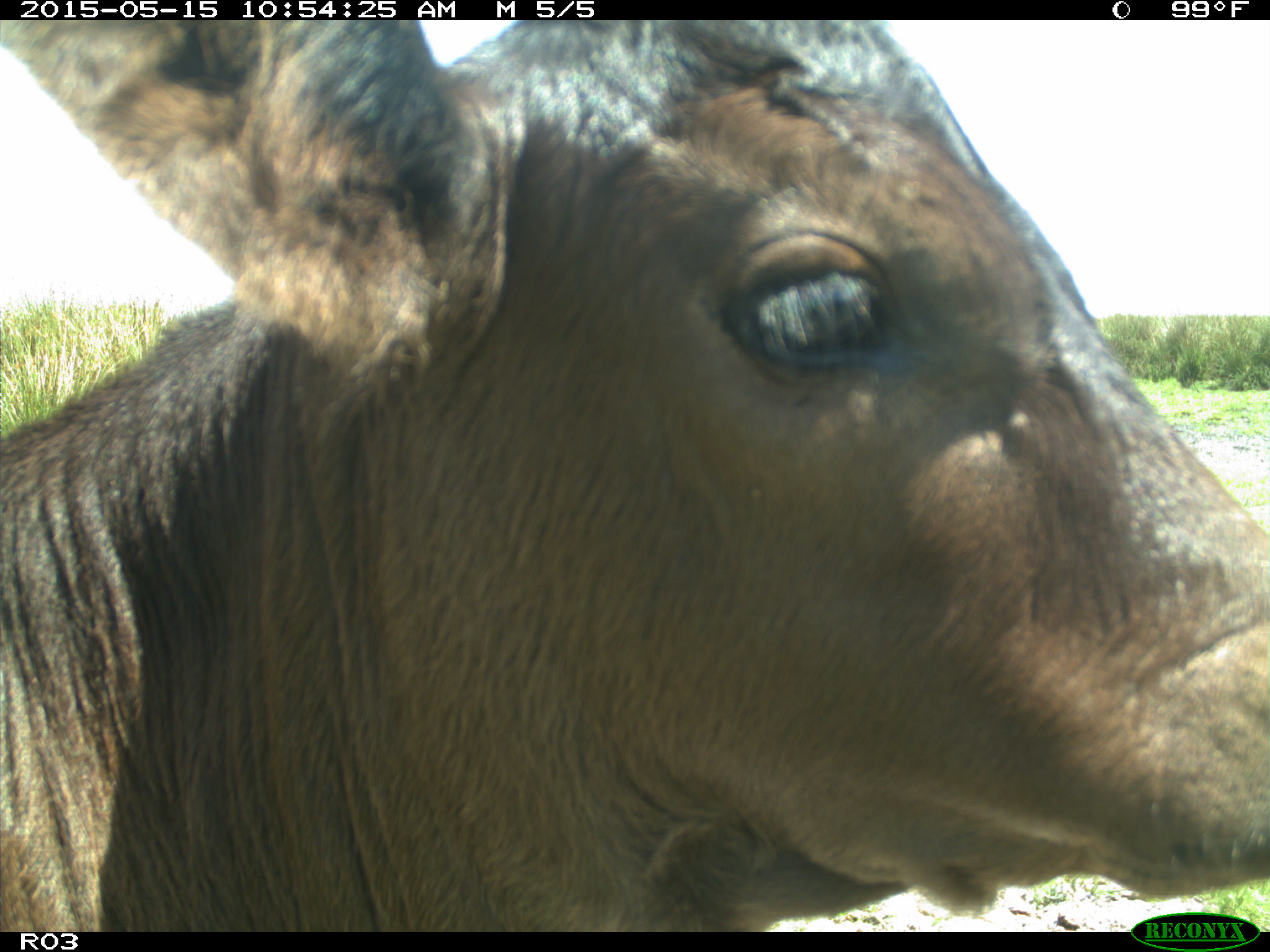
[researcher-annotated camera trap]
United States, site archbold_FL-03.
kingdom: Animalia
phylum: Chordata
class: Mammalia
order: Artiodactyla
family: Bovidae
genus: Bos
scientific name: Bos taurus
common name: domestic cow